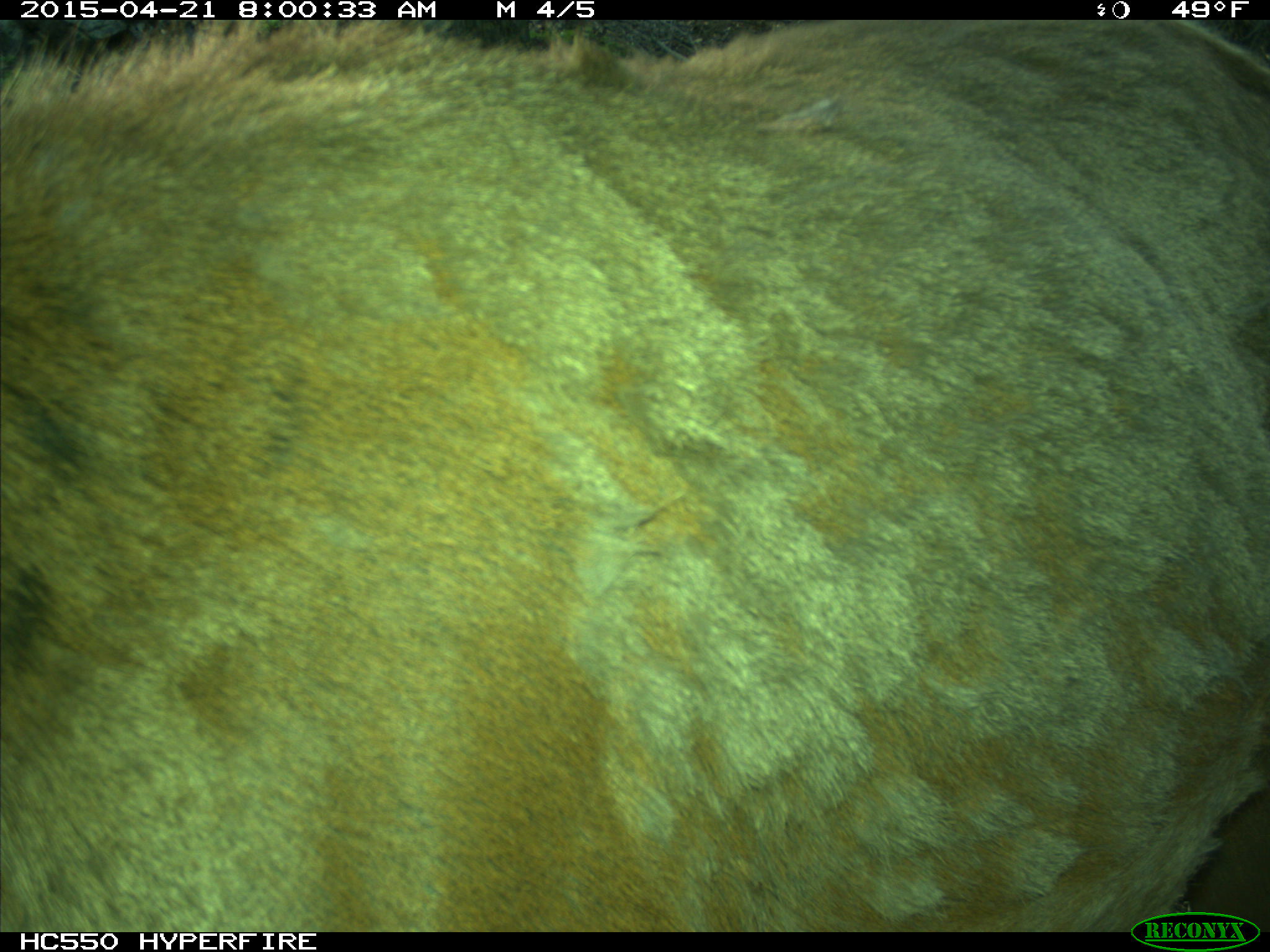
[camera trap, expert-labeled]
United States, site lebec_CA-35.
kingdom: Animalia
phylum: Chordata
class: Mammalia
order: Artiodactyla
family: Cervidae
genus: Cervus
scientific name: Cervus canadensis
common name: elk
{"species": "Cervus canadensis (elk)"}